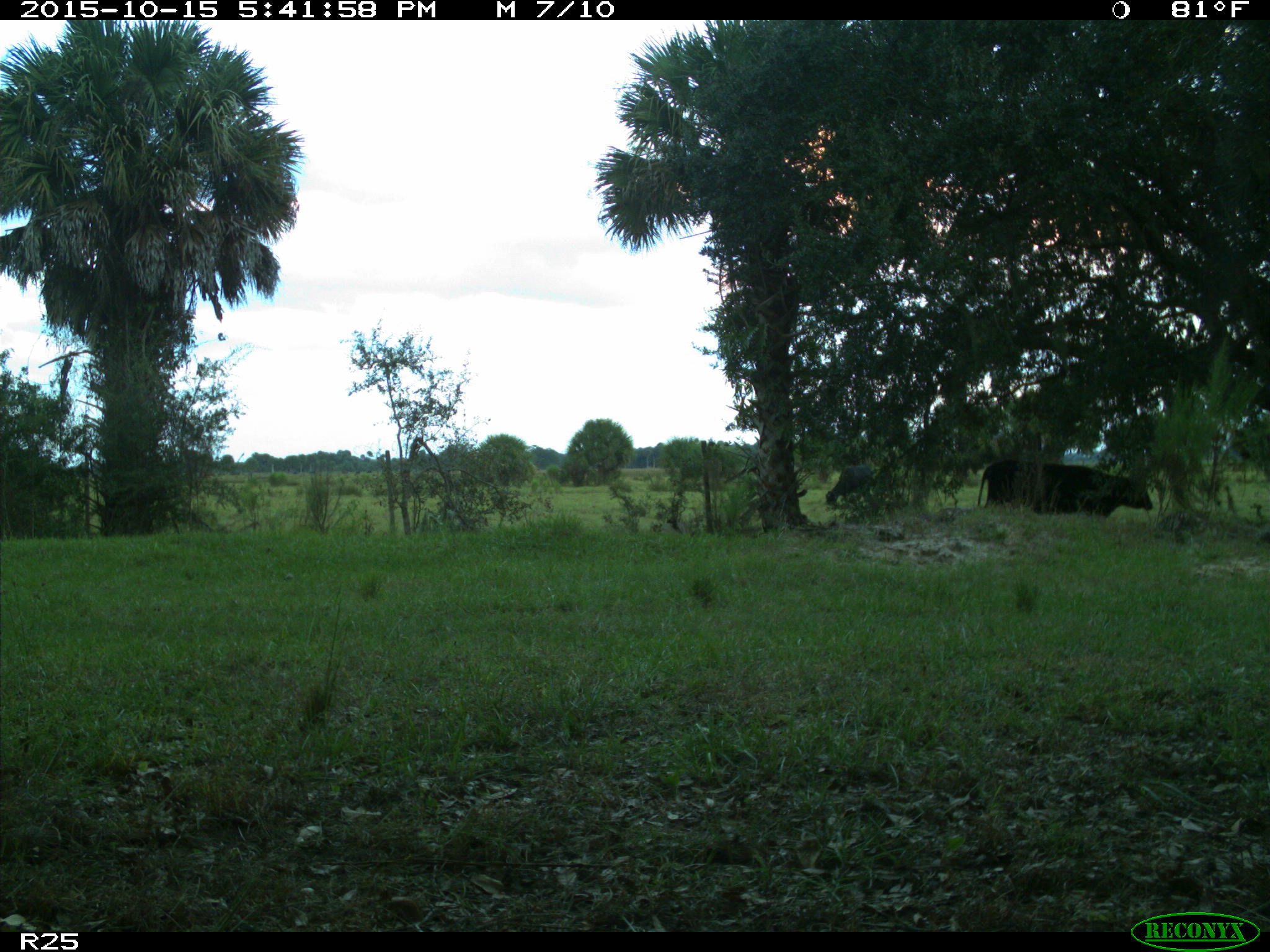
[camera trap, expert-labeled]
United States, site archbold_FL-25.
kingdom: Animalia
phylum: Chordata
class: Mammalia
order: Artiodactyla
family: Bovidae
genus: Bos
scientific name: Bos taurus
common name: domestic cow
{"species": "Bos taurus (domestic cow)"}